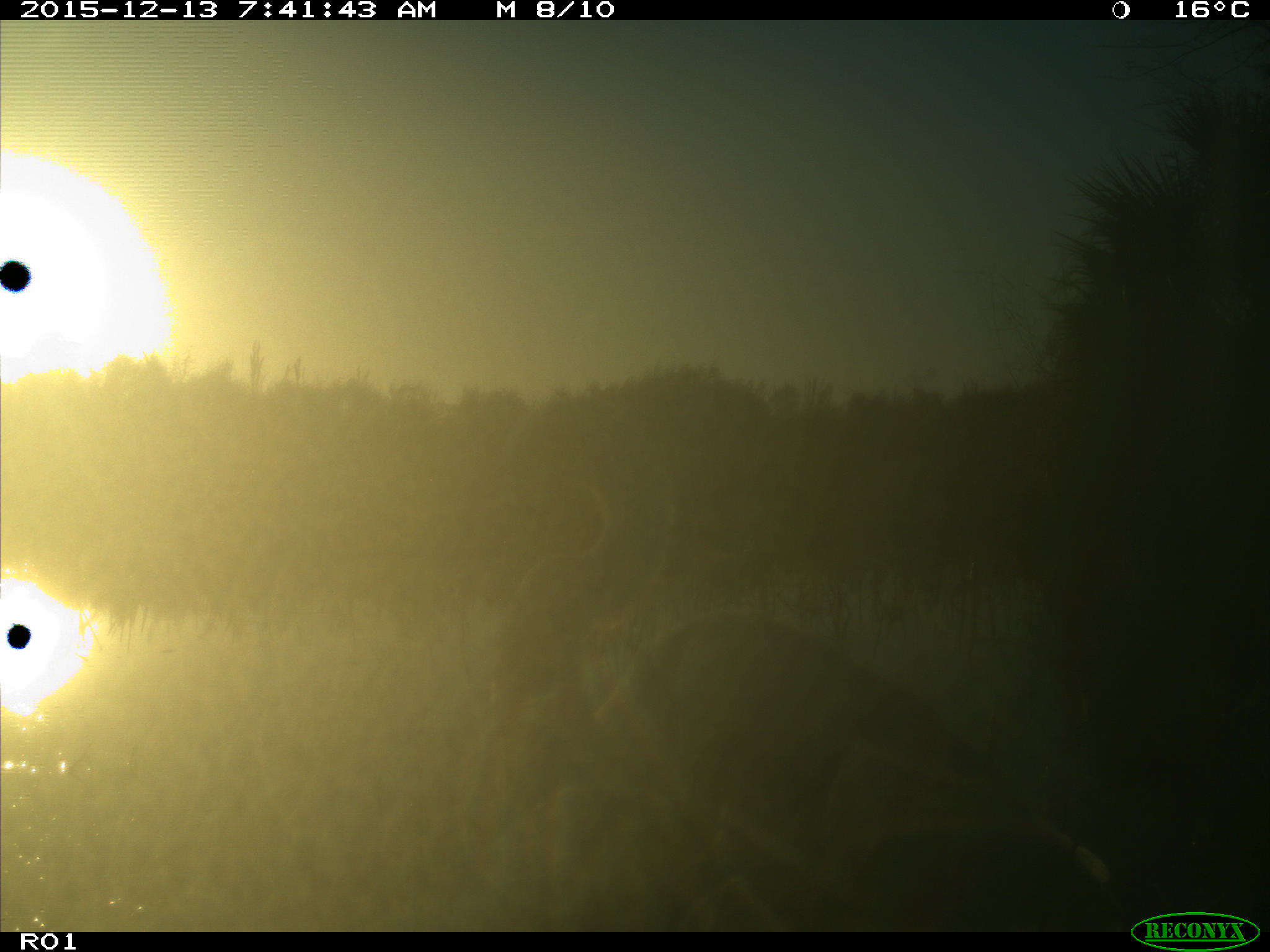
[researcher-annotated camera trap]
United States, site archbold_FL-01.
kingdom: Animalia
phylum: Chordata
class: Aves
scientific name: Aves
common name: birds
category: unidentified bird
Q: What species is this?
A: Unidentified bird (birds) (Aves).